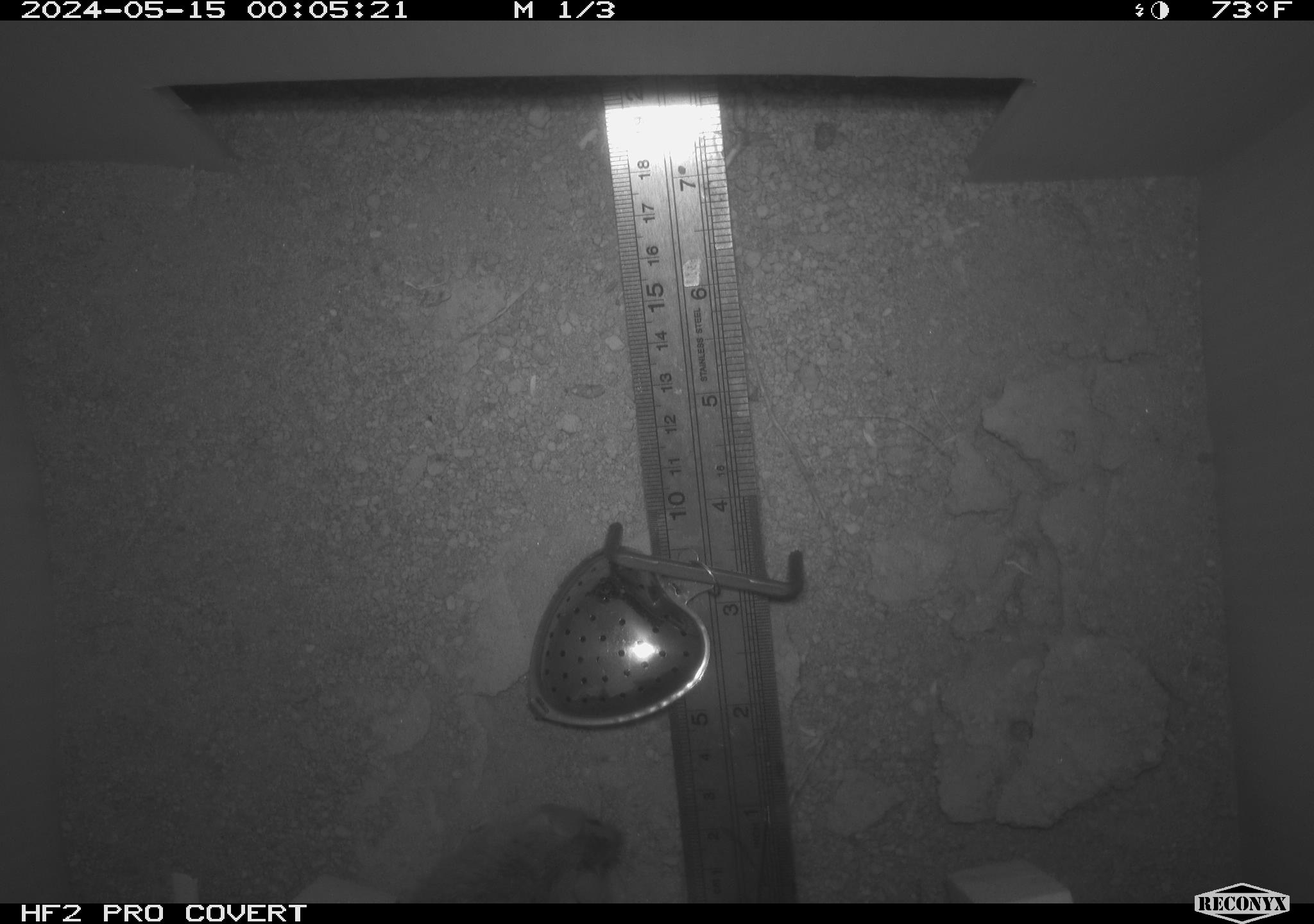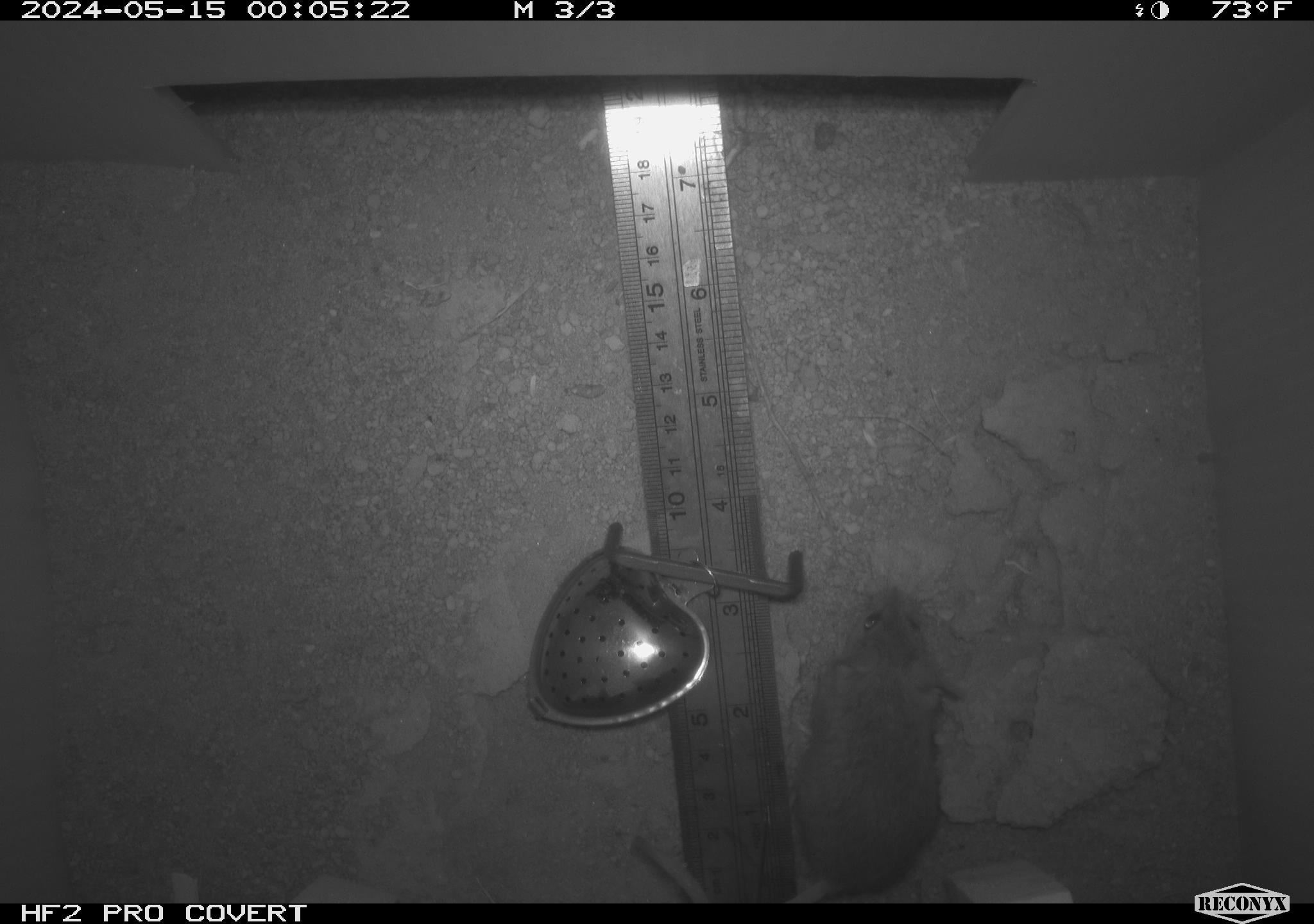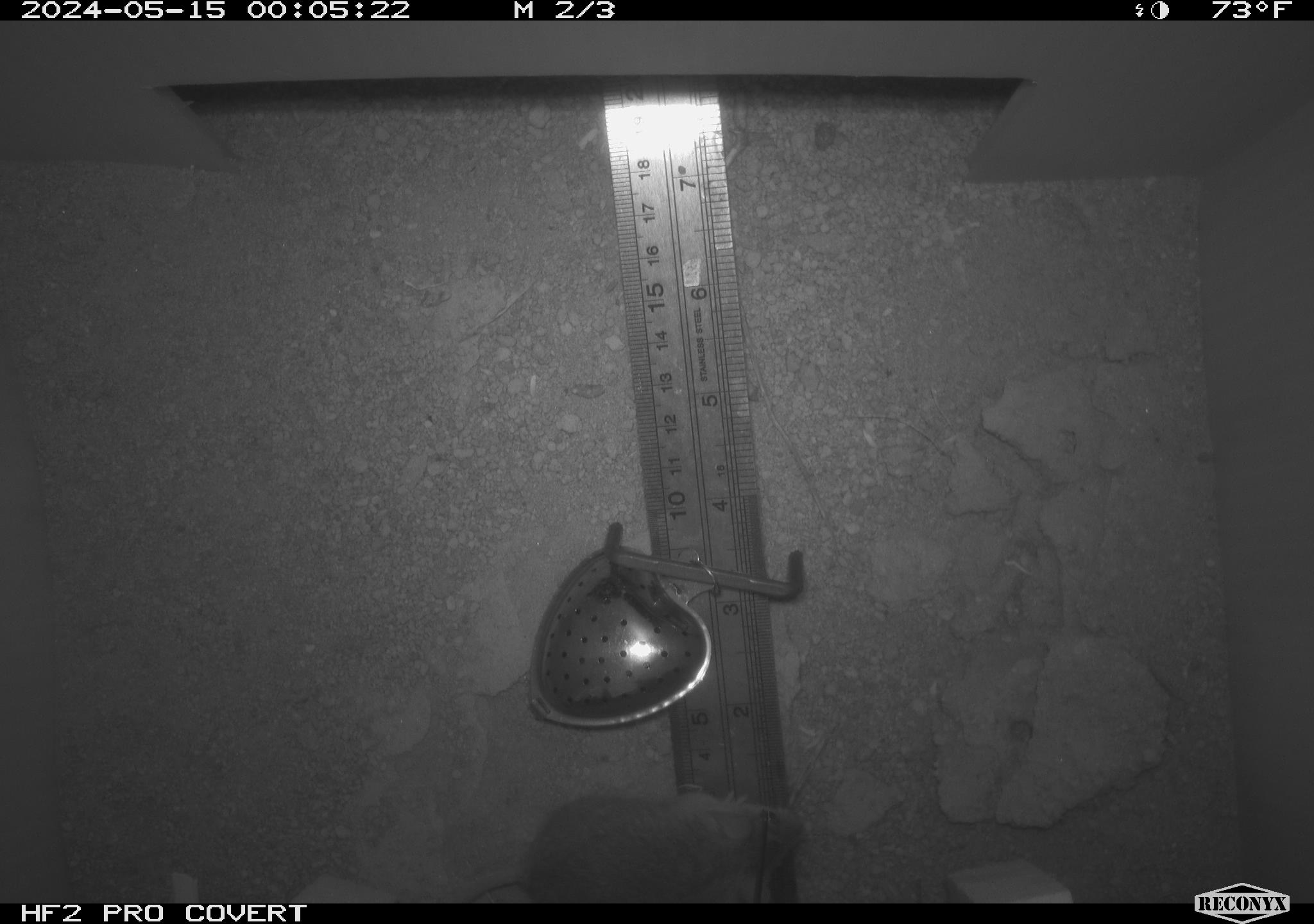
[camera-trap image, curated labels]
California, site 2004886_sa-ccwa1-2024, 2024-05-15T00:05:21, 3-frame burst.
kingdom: Animalia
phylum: Chordata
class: Mammalia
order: Rodentia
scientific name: Rodentia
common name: mouse species